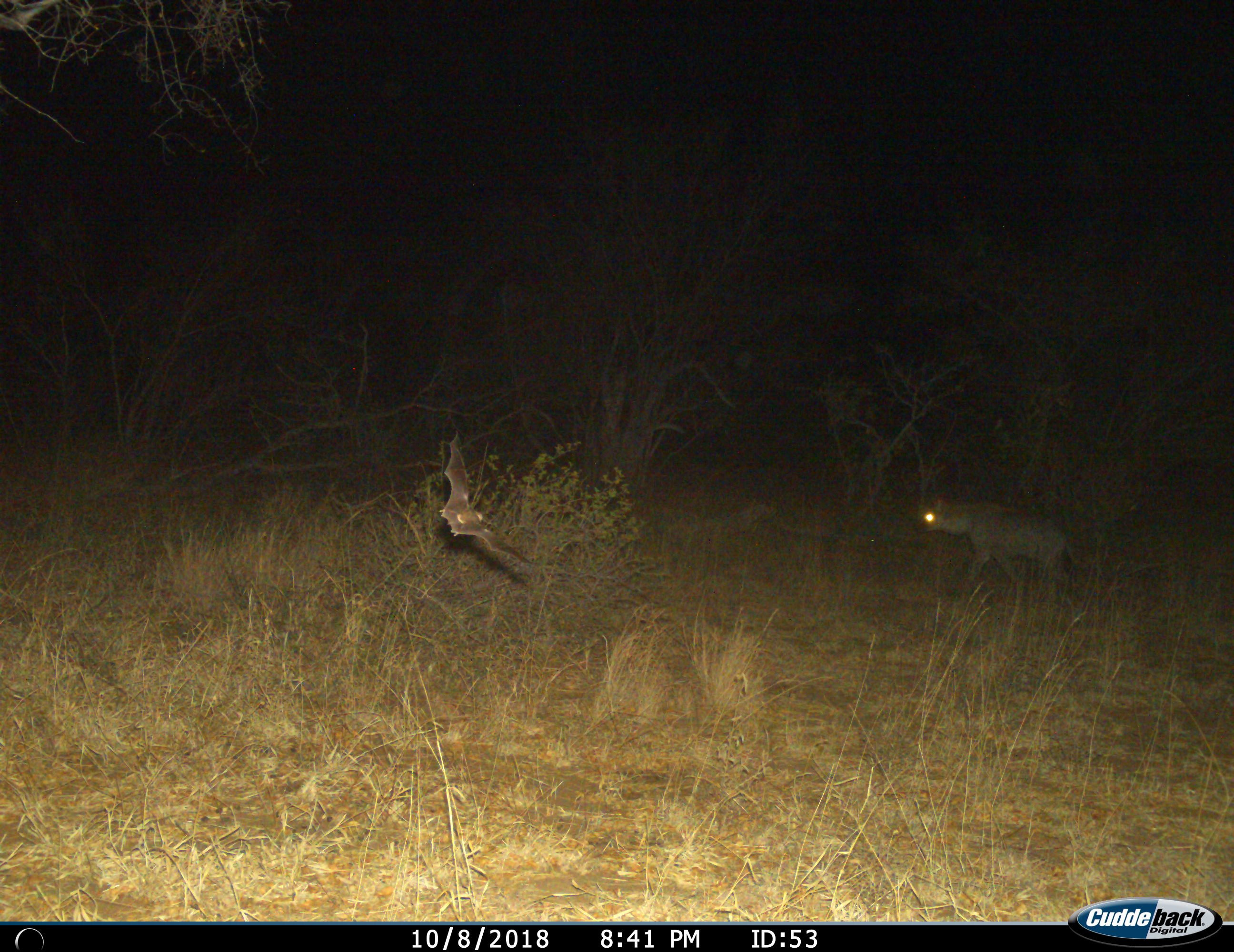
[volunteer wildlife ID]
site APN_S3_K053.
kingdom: Animalia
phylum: Chordata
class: Mammalia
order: Chiroptera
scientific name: Chiroptera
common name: bat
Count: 1.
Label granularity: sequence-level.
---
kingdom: Animalia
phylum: Chordata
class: Mammalia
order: Carnivora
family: Hyaenidae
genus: Crocuta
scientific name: Crocuta crocuta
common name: spotted hyena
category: hyenaspotted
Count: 1.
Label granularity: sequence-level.